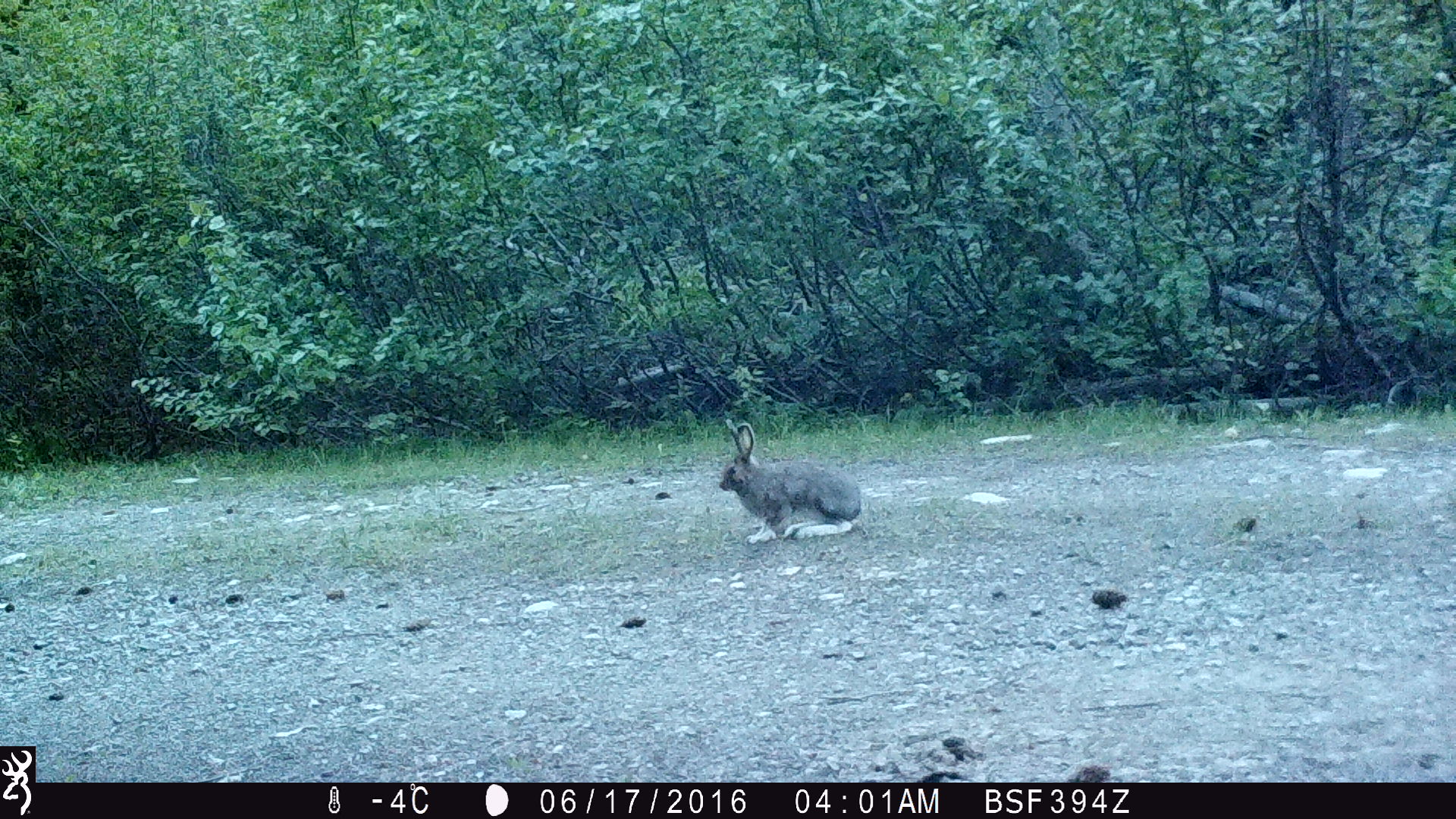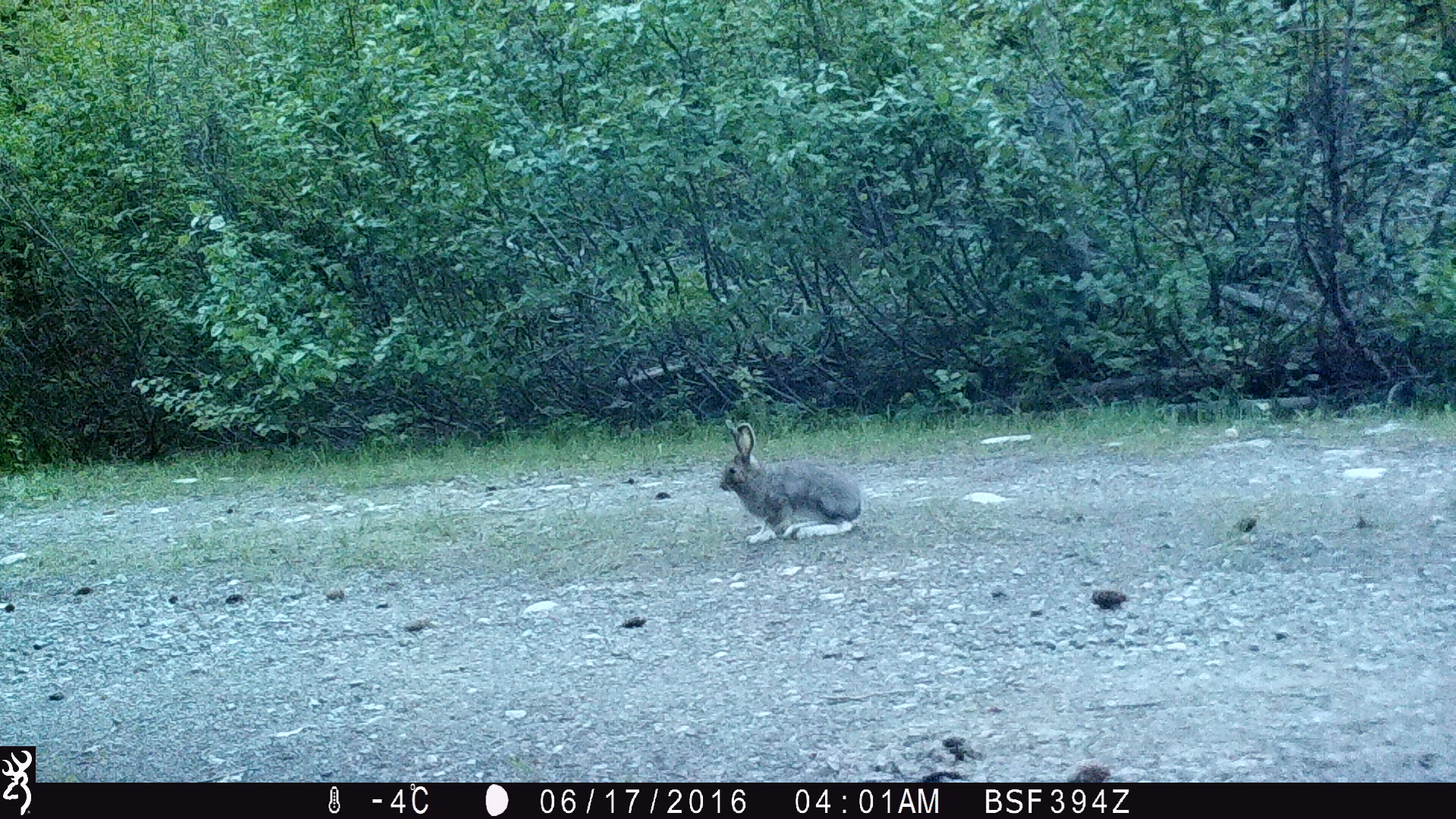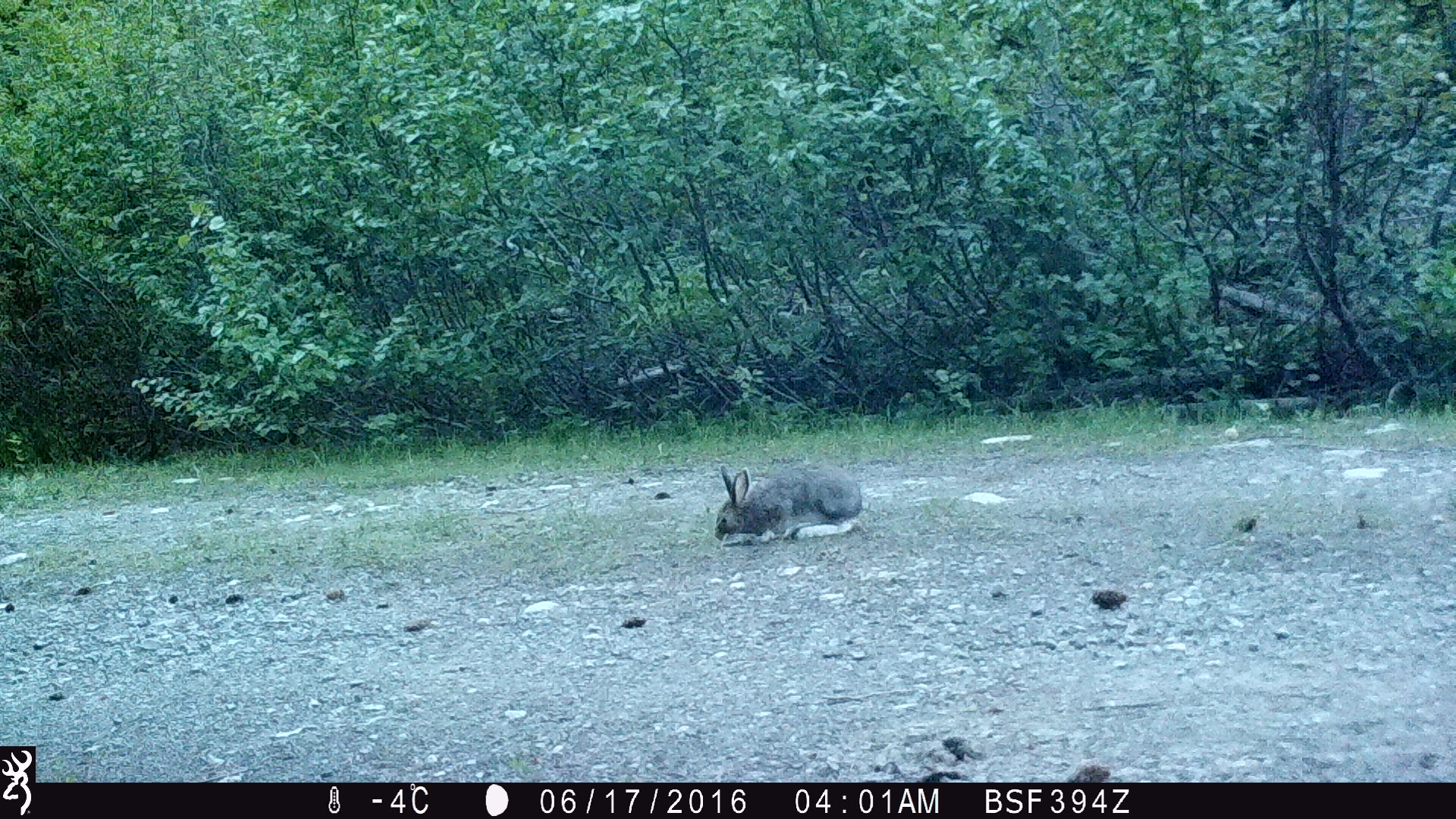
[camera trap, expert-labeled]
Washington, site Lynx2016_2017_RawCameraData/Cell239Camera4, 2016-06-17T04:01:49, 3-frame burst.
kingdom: Animalia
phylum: Chordata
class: Mammalia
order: Lagomorpha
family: Leporidae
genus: Lepus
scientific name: Lepus americanus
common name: snowshoe hare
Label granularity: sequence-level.